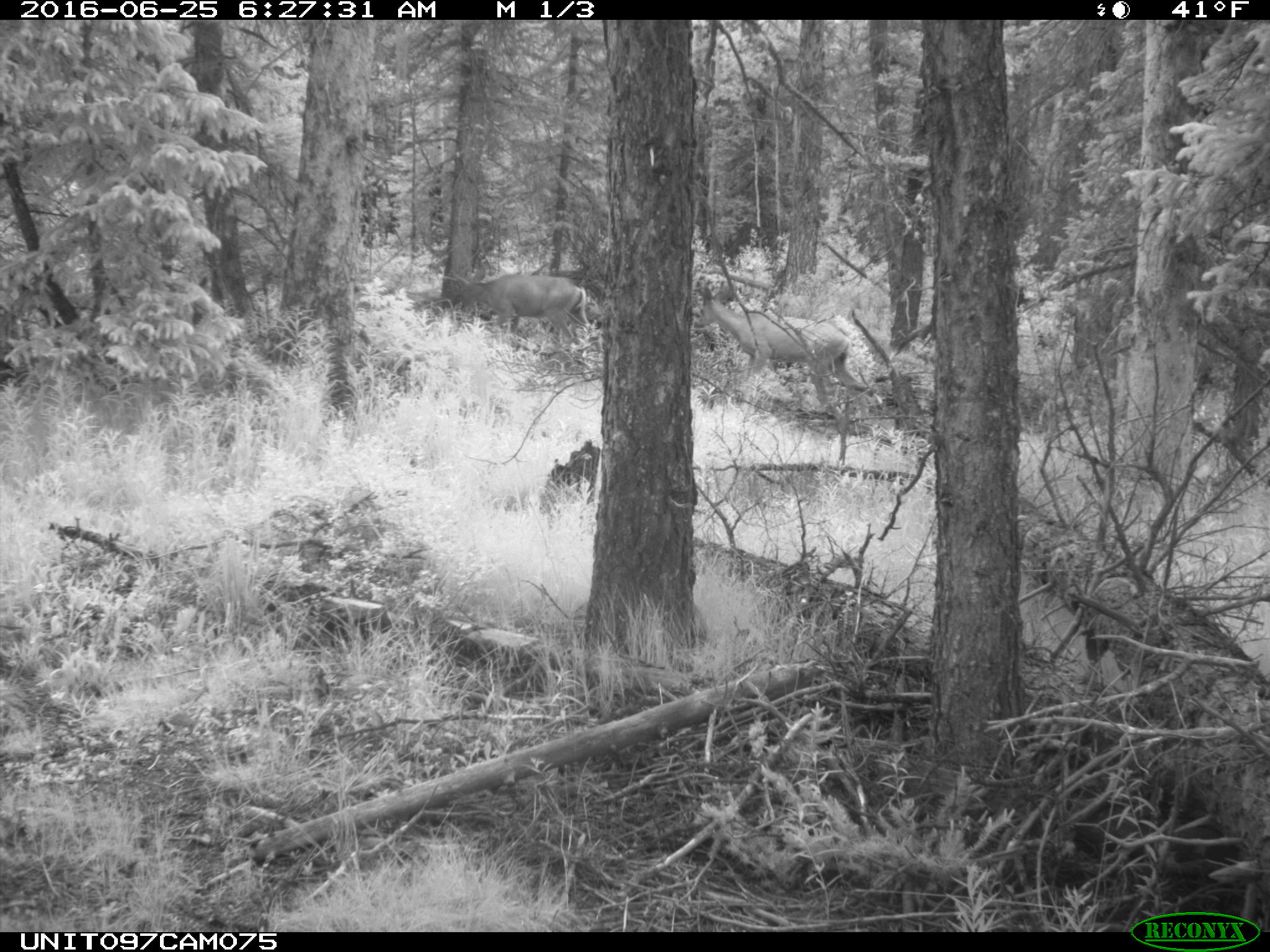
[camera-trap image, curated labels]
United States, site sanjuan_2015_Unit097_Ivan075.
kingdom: Animalia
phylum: Chordata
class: Mammalia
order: Artiodactyla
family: Cervidae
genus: Odocoileus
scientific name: Odocoileus hemionus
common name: mule deer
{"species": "Odocoileus hemionus (mule deer)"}